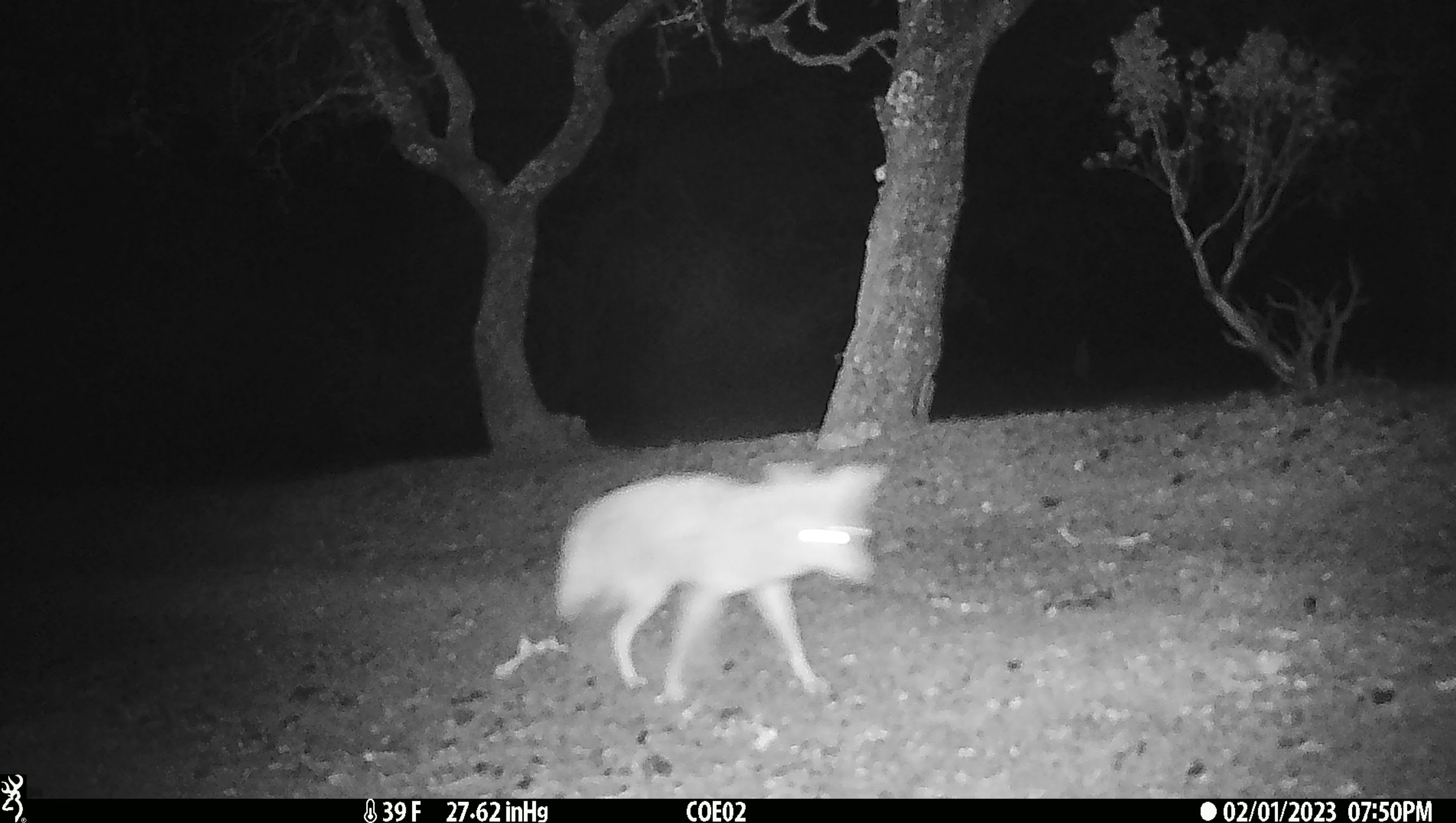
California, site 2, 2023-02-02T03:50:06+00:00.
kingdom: Animalia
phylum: Chordata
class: Mammalia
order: Carnivora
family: Canidae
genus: Canis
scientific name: Canis latrans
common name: coyote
Coyote (Canis latrans).